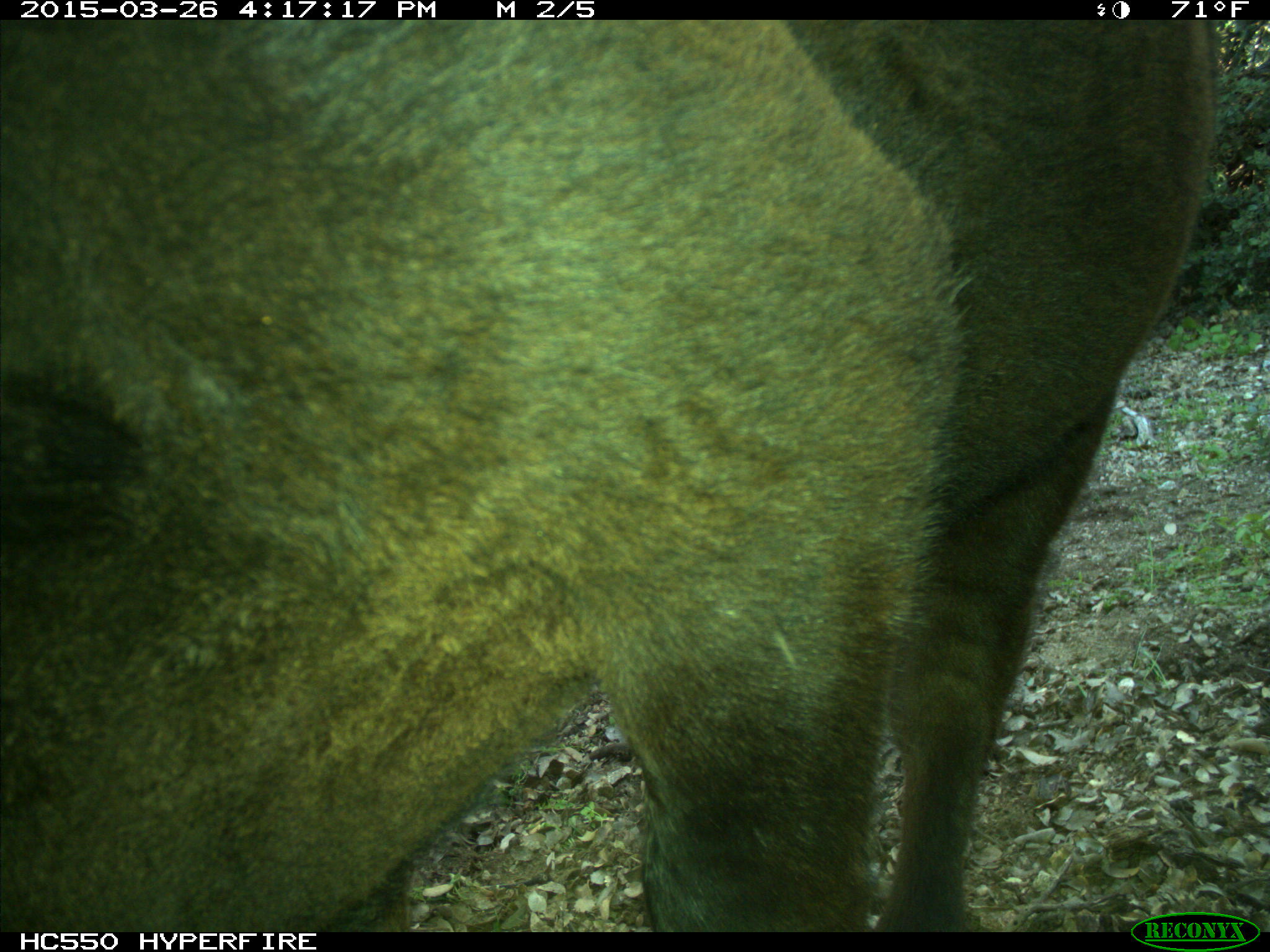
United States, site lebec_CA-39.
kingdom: Animalia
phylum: Chordata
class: Mammalia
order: Artiodactyla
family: Bovidae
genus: Bos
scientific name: Bos taurus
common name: domestic cow